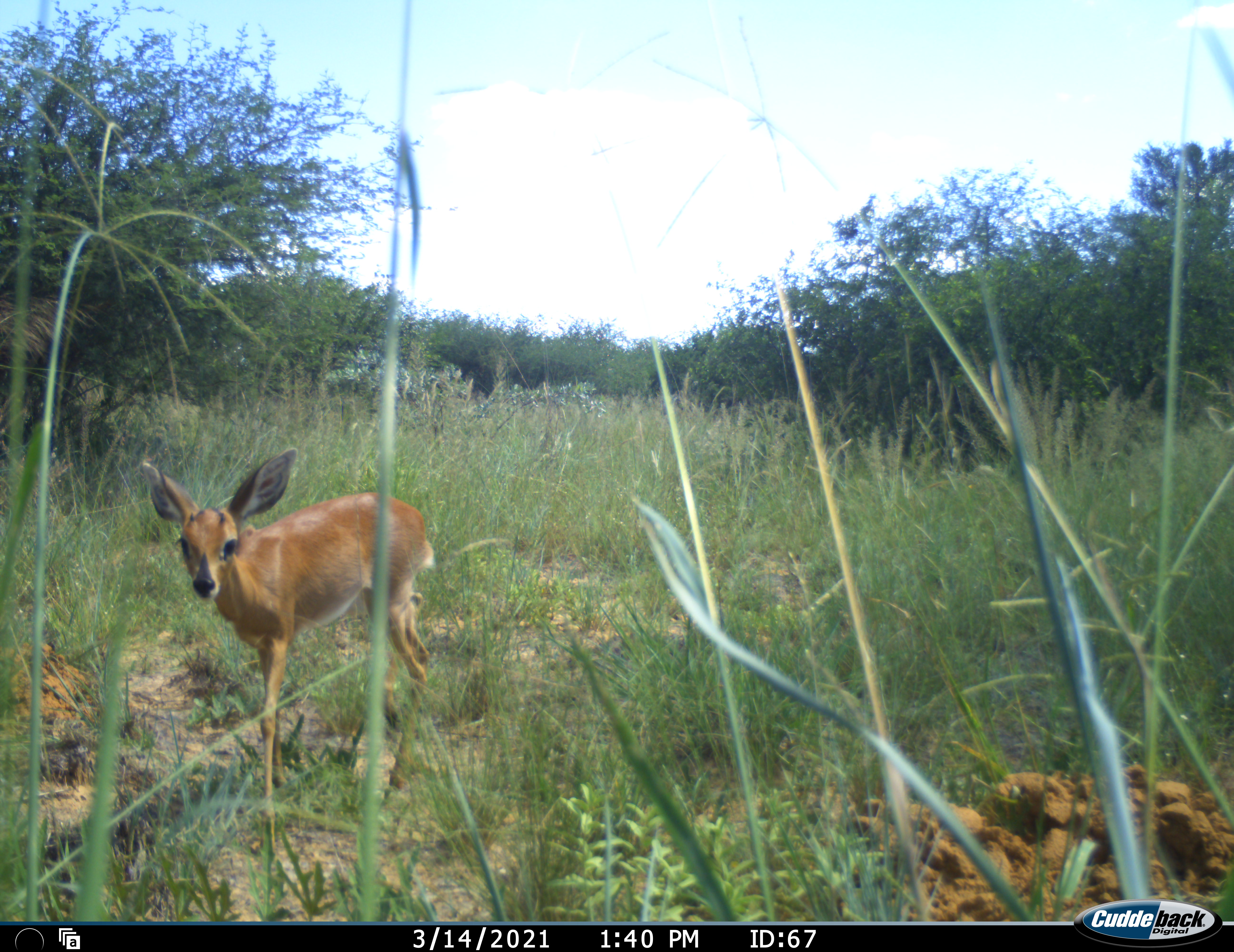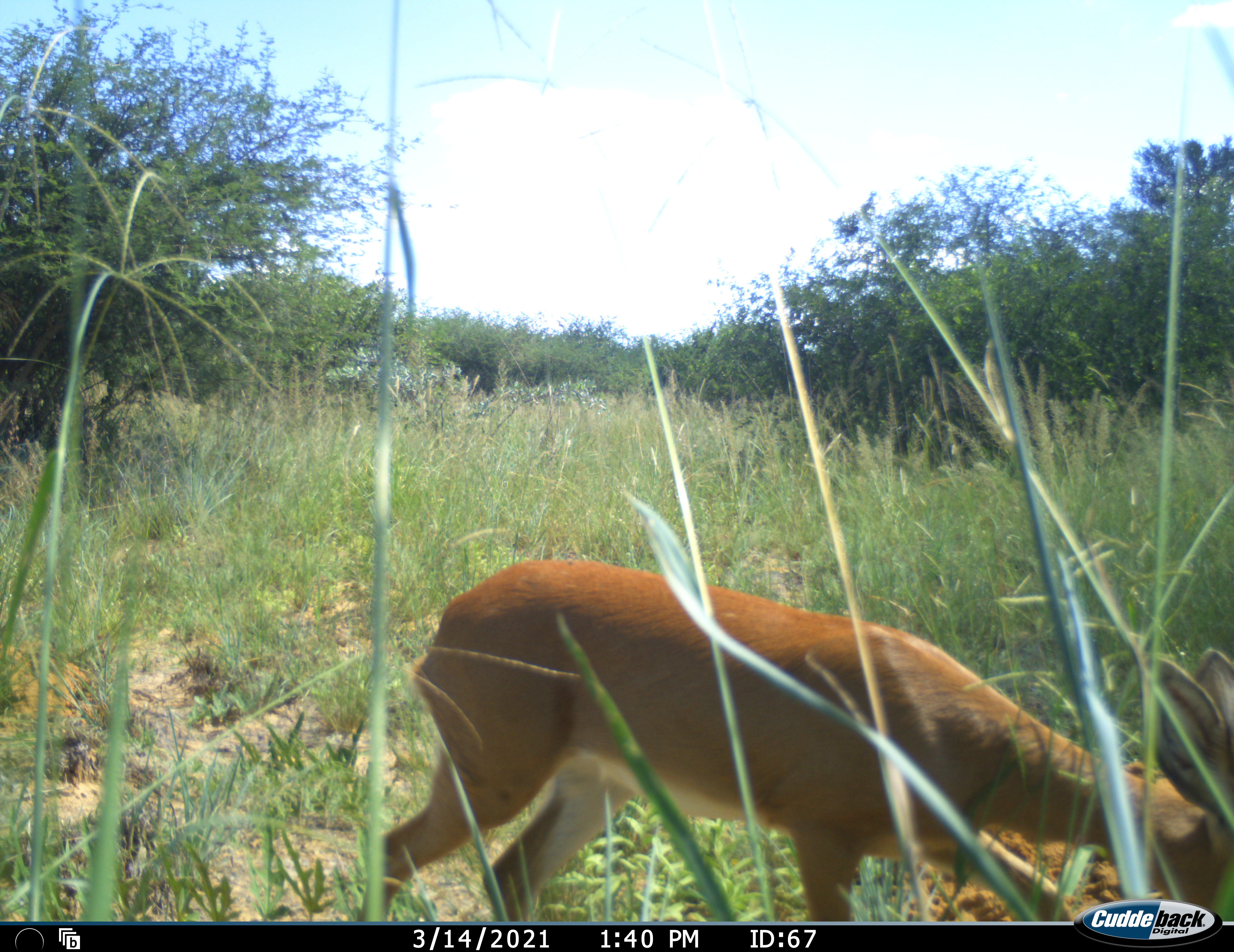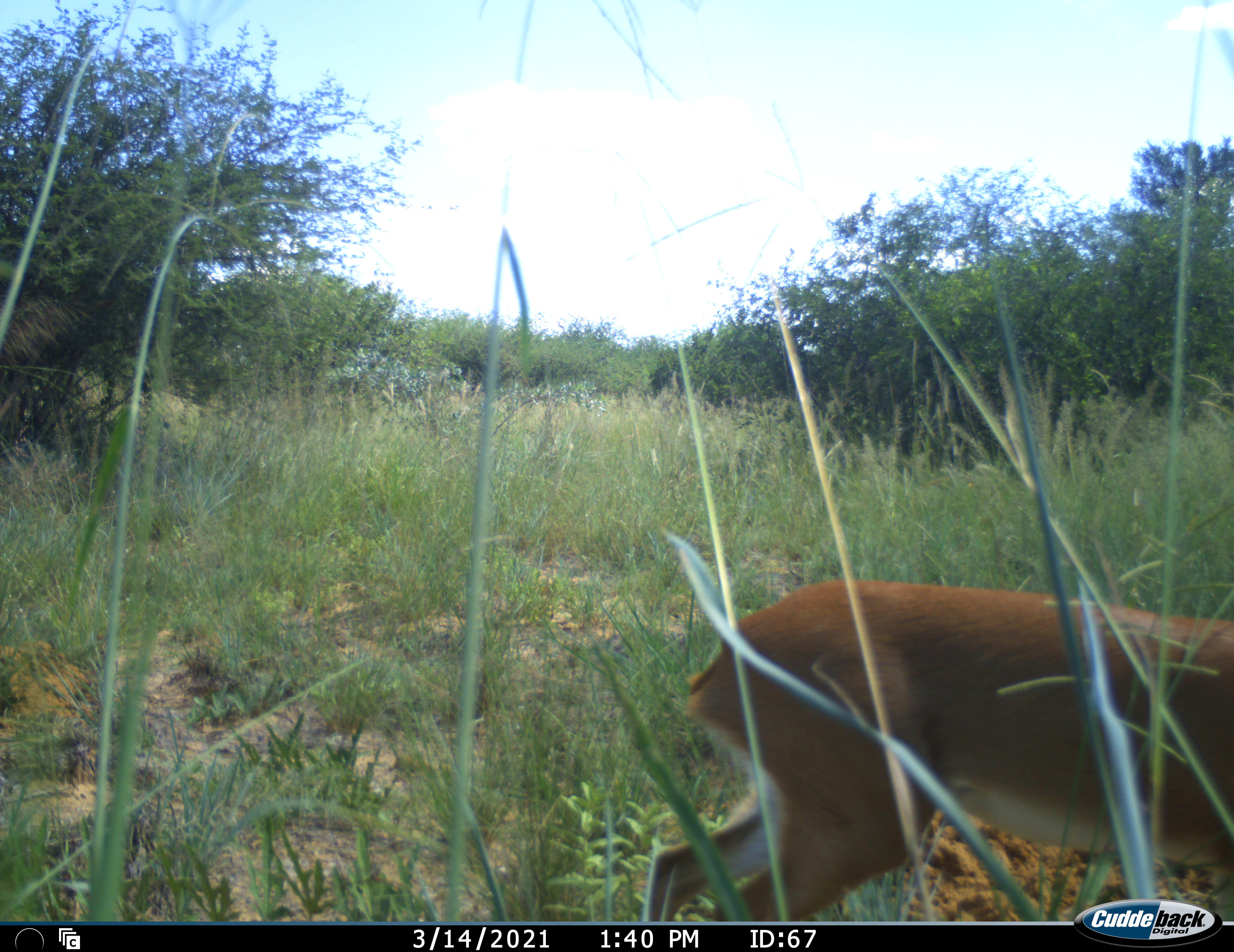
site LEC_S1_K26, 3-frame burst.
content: unidentified animal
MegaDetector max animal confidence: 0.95